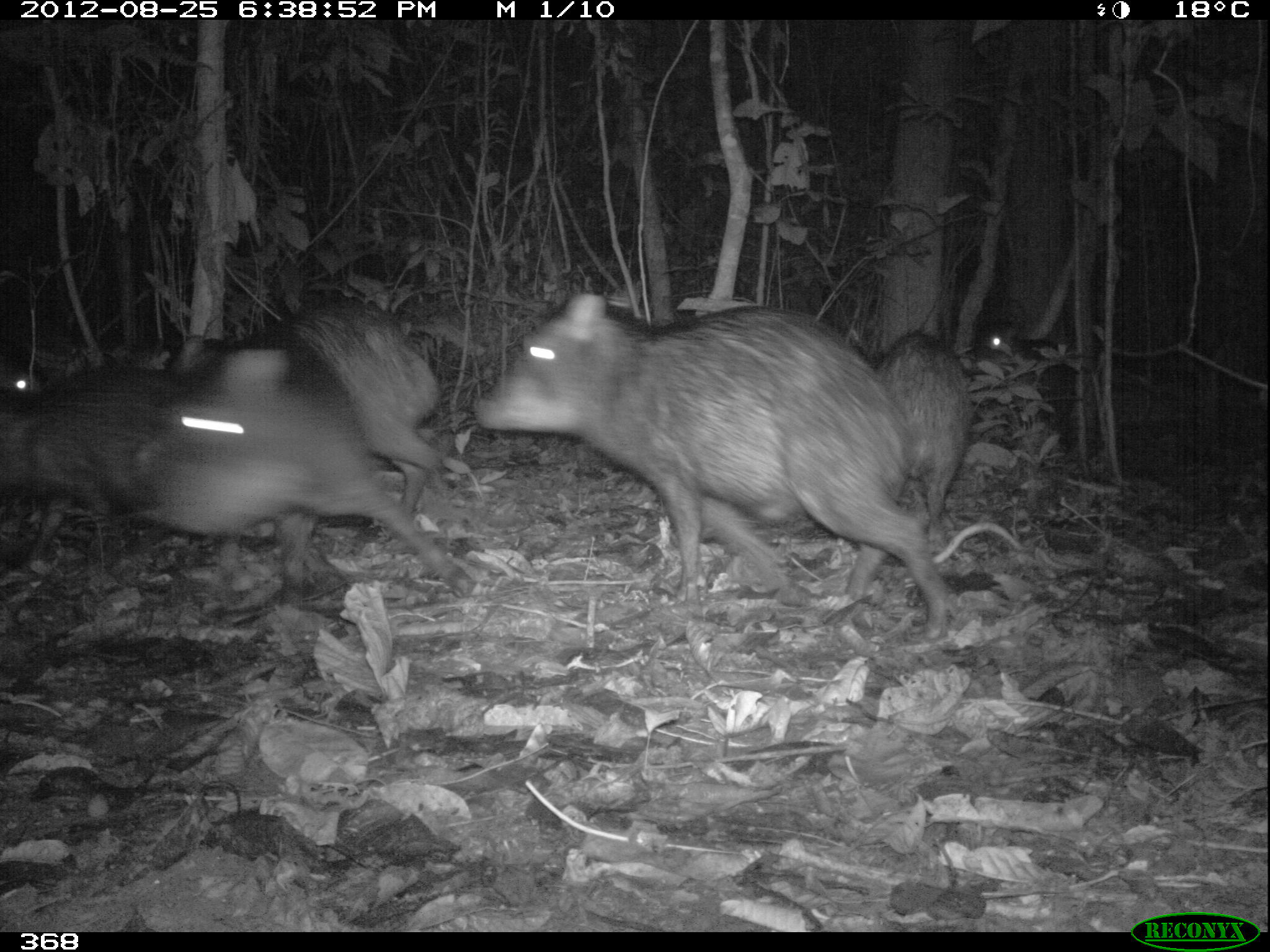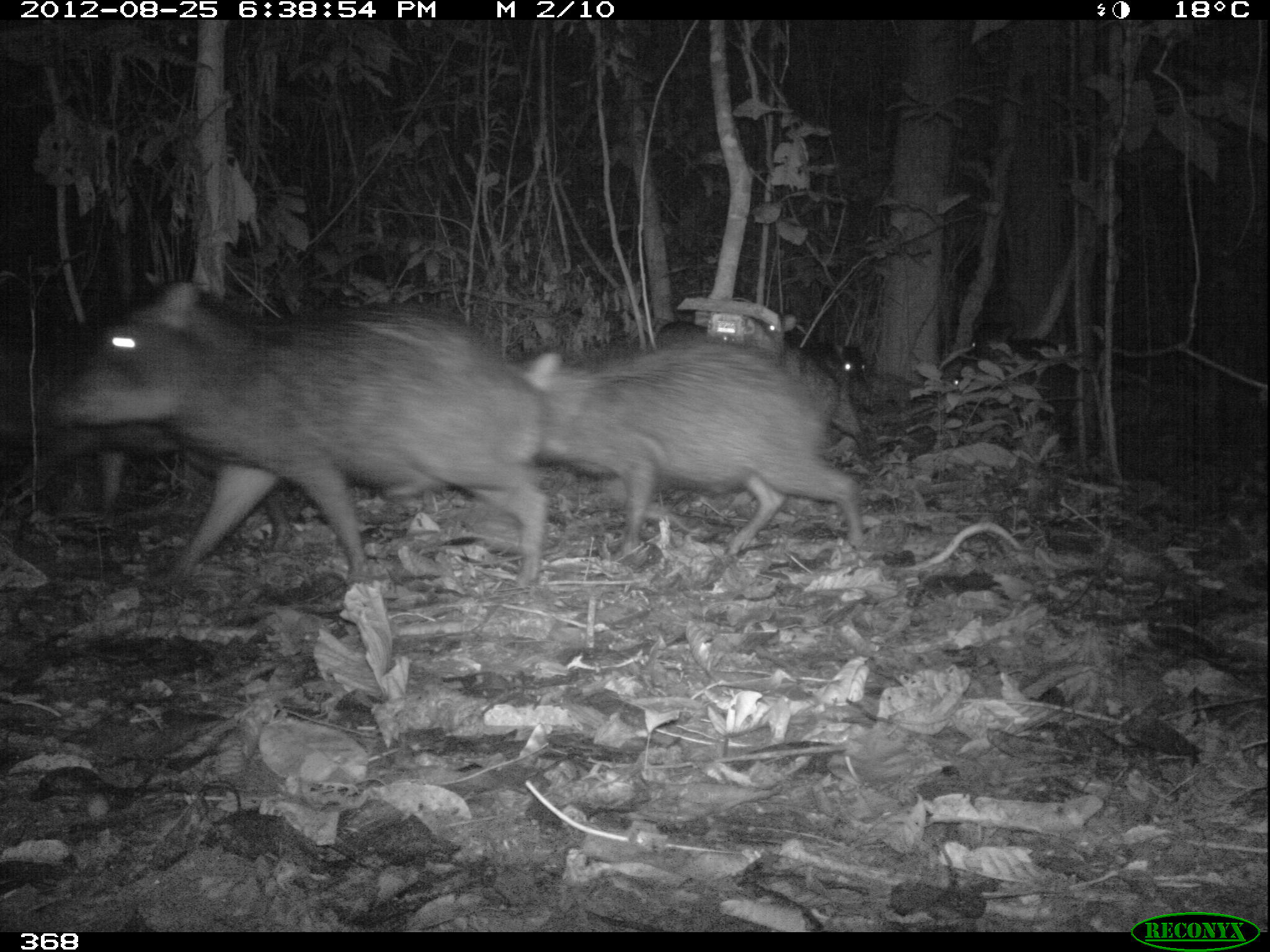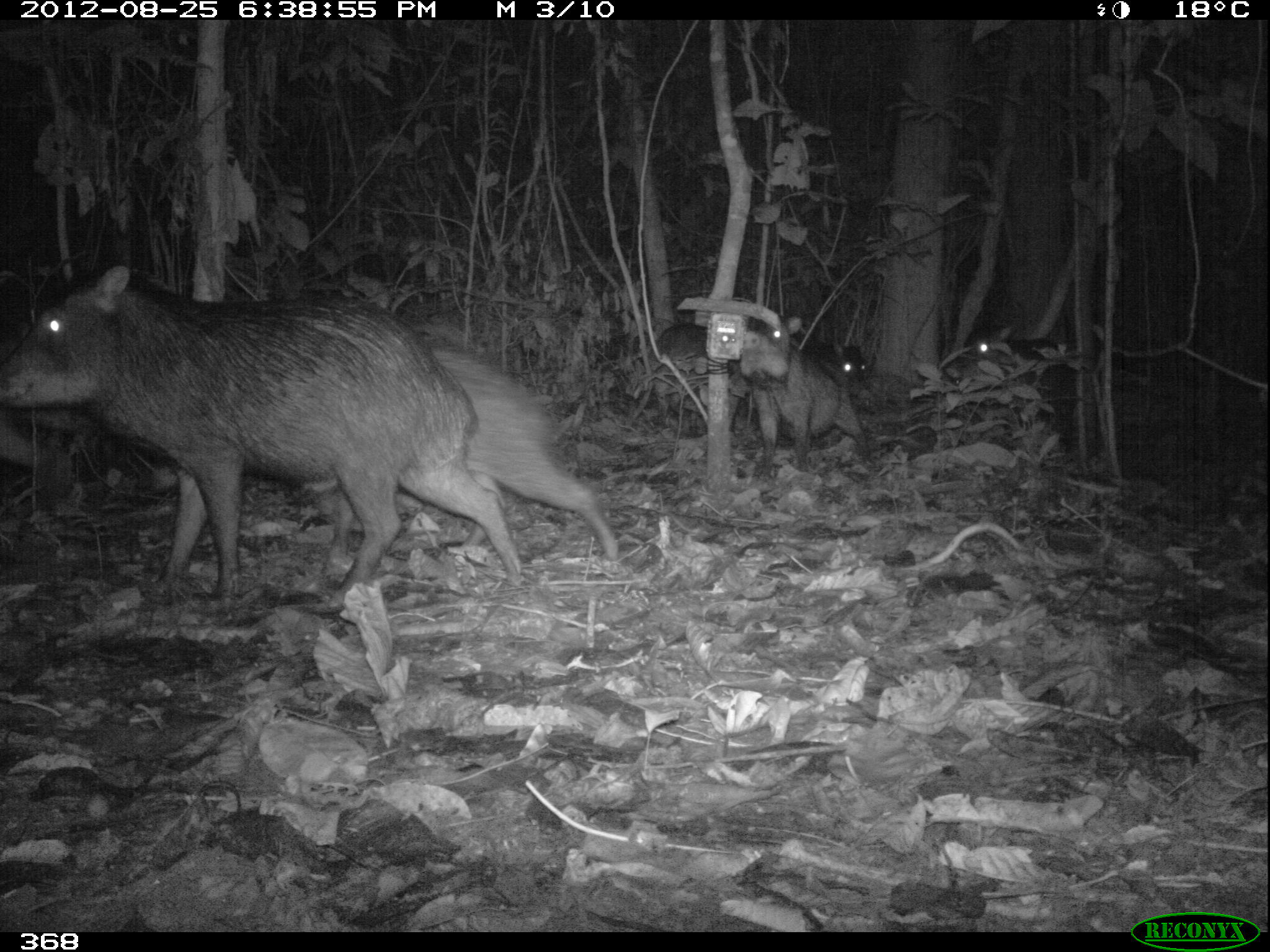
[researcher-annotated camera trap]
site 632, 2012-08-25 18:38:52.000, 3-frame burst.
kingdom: Animalia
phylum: Chordata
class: Mammalia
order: Artiodactyla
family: Tayassuidae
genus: Tayassu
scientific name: Tayassu pecari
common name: white-lipped peccary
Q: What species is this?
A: Tayassu pecari (white-lipped peccary).